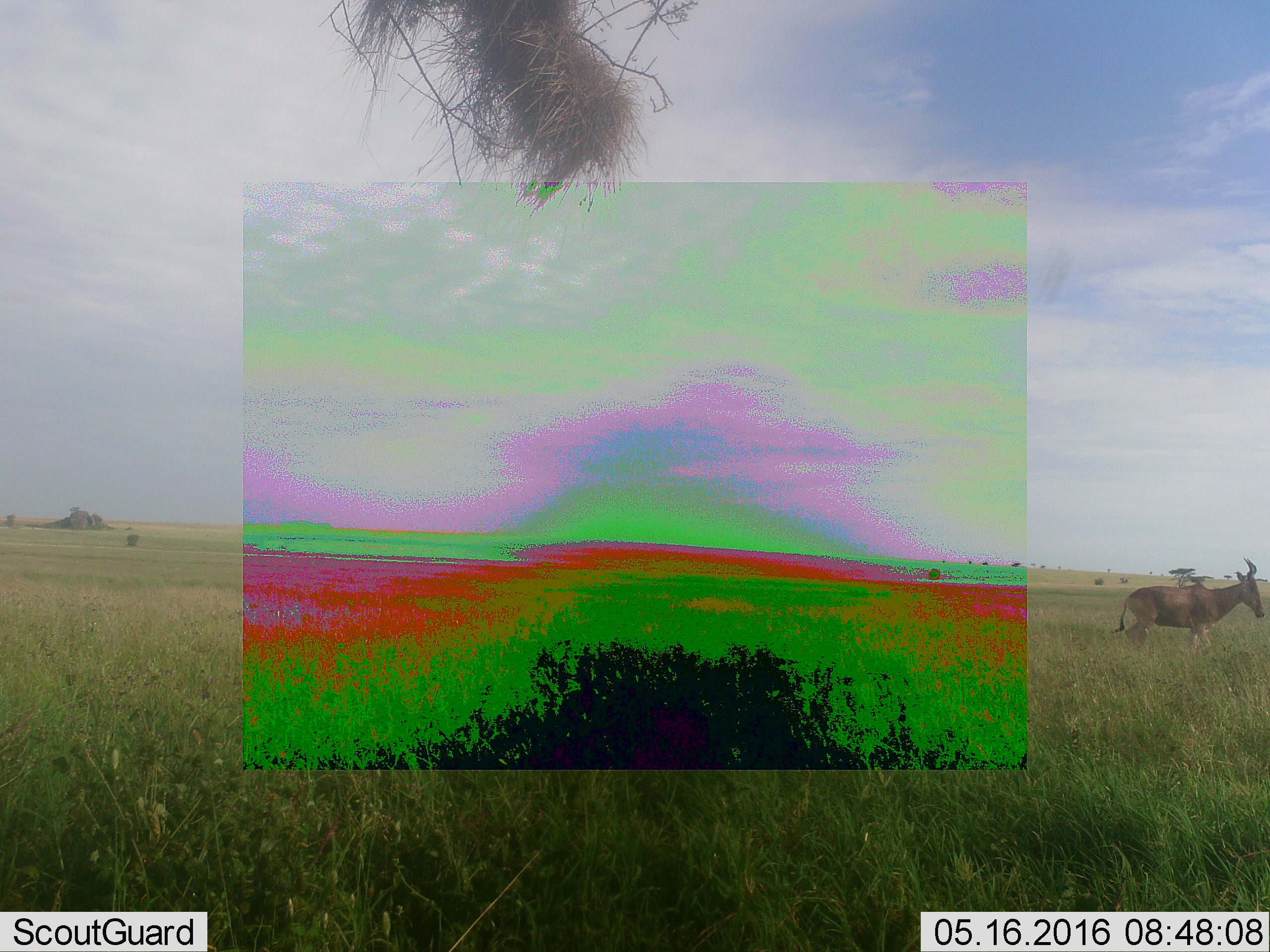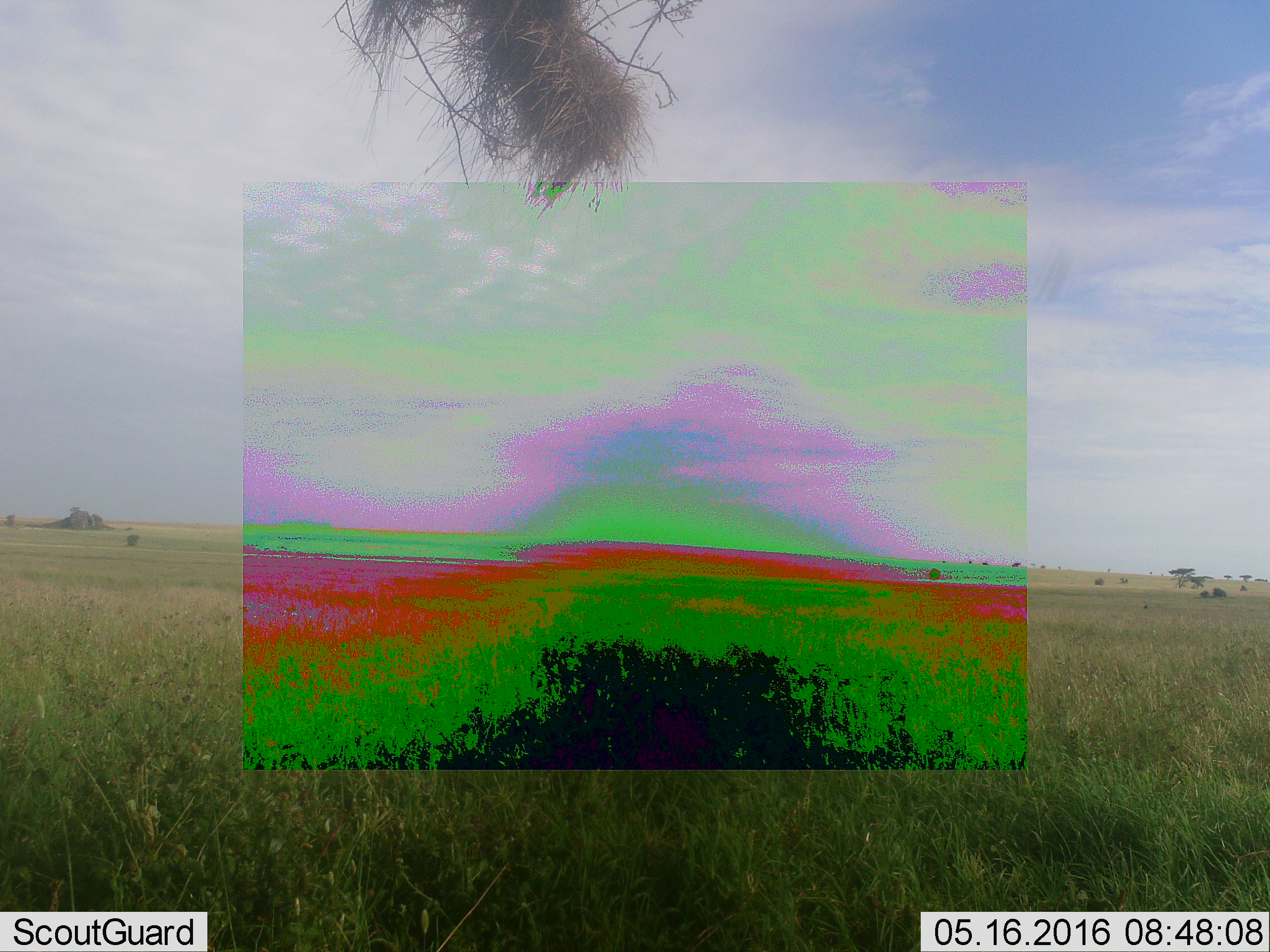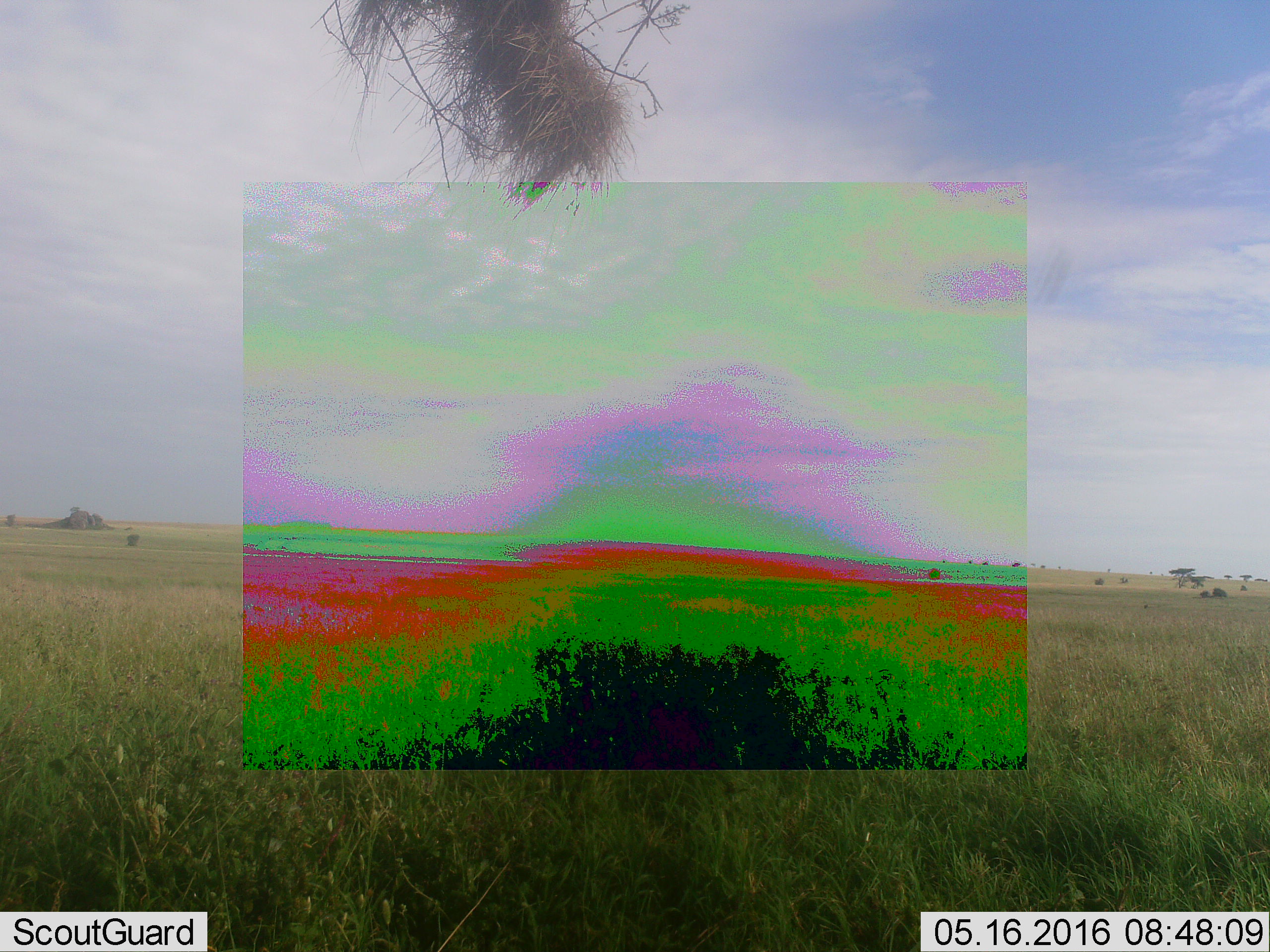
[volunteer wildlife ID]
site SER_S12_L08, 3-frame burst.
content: unidentified animal